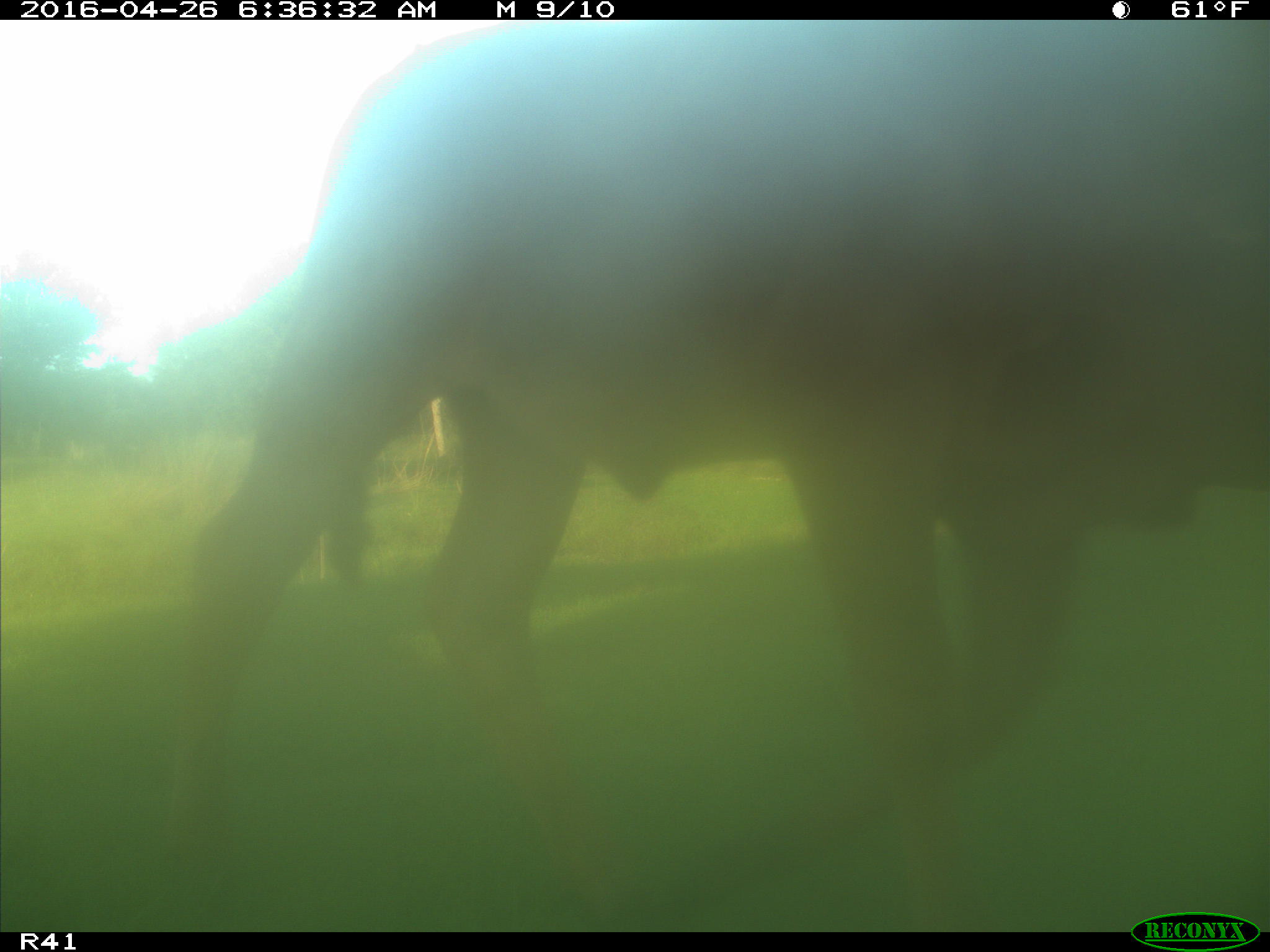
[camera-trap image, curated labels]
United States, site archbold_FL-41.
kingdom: Animalia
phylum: Chordata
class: Mammalia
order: Artiodactyla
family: Bovidae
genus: Bos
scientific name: Bos taurus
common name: domestic cow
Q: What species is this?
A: Bos taurus (domestic cow).